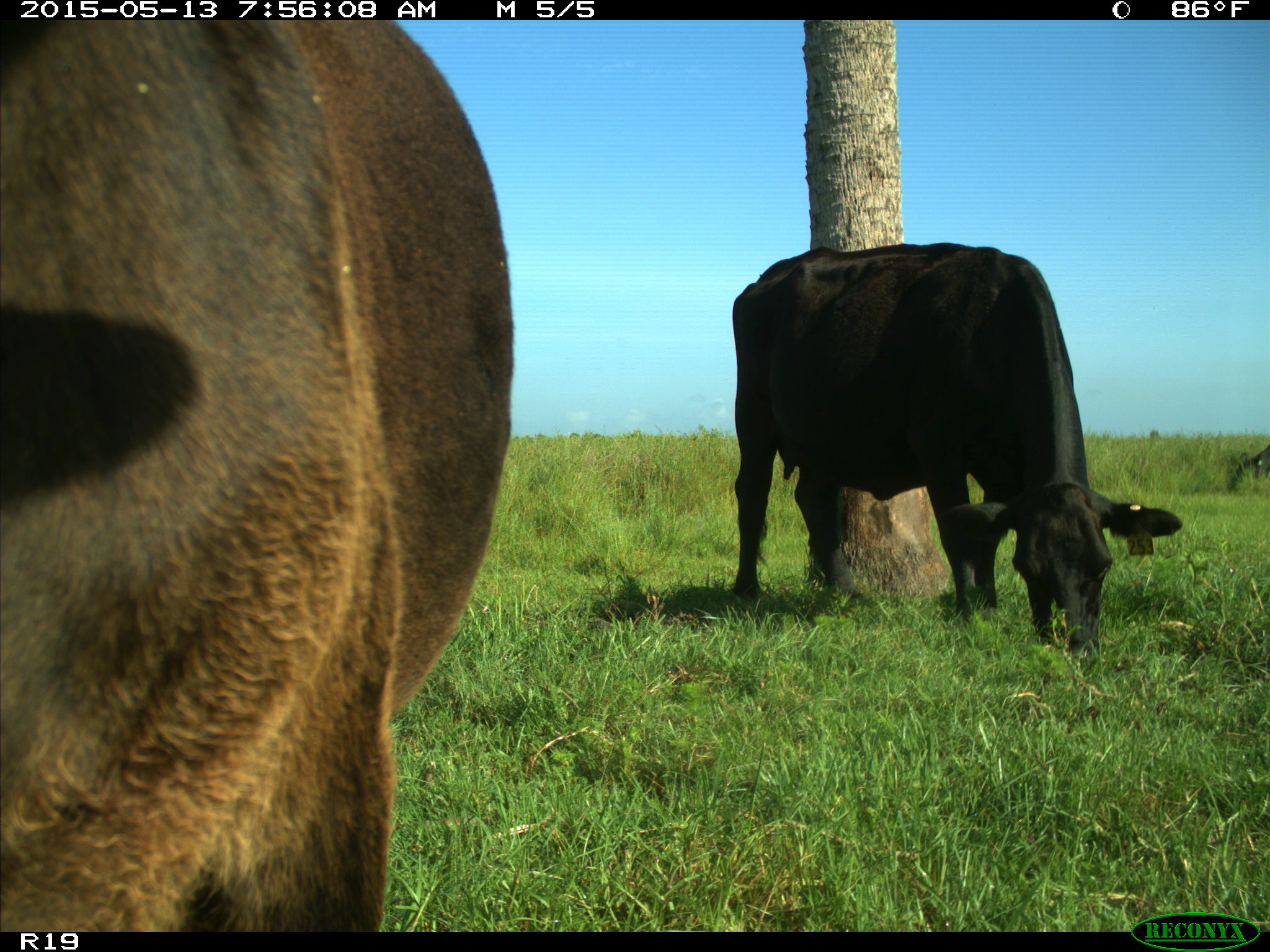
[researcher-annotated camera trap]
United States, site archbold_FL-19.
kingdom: Animalia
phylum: Chordata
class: Mammalia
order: Artiodactyla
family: Bovidae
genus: Bos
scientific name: Bos taurus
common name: domestic cow